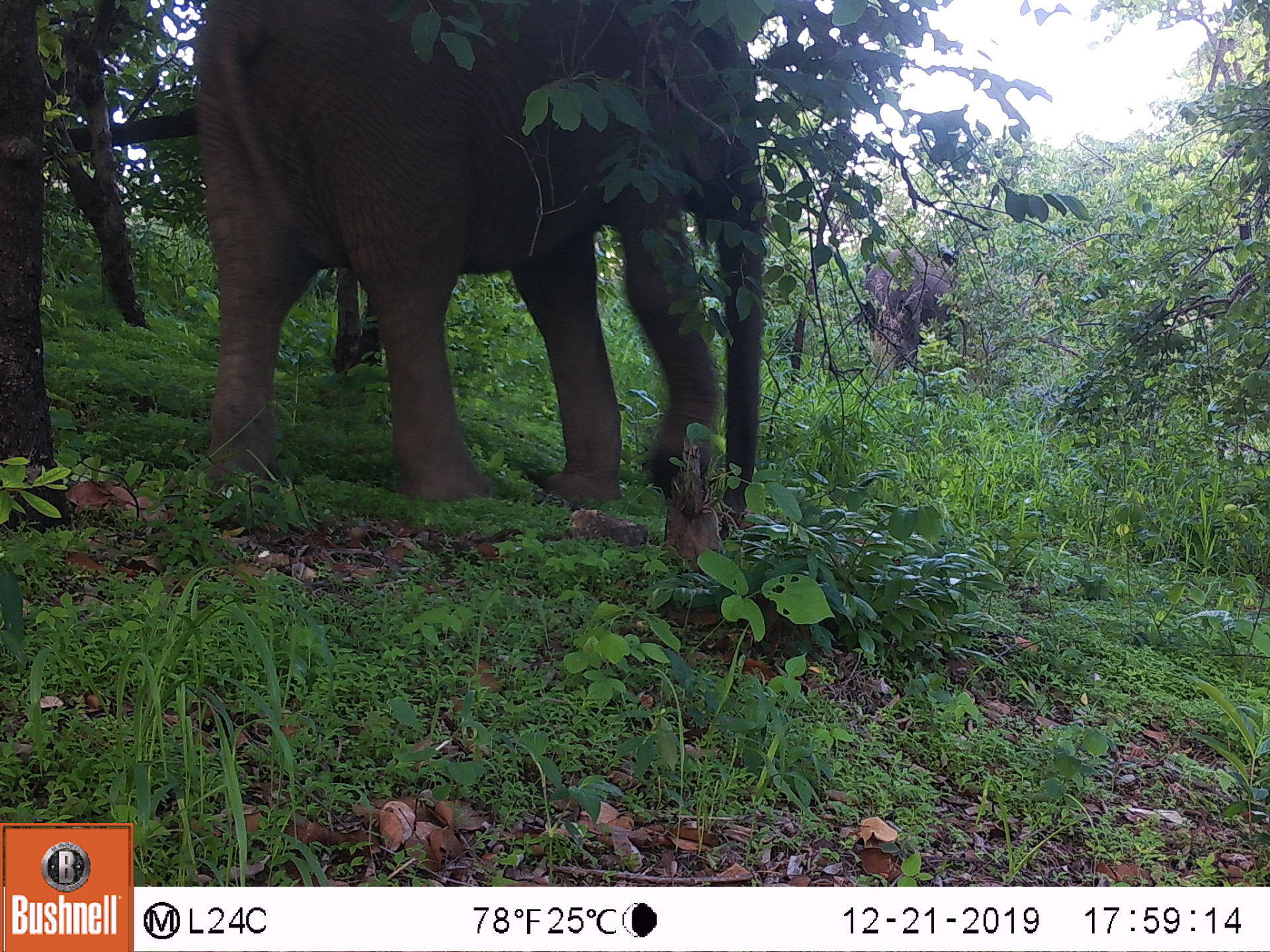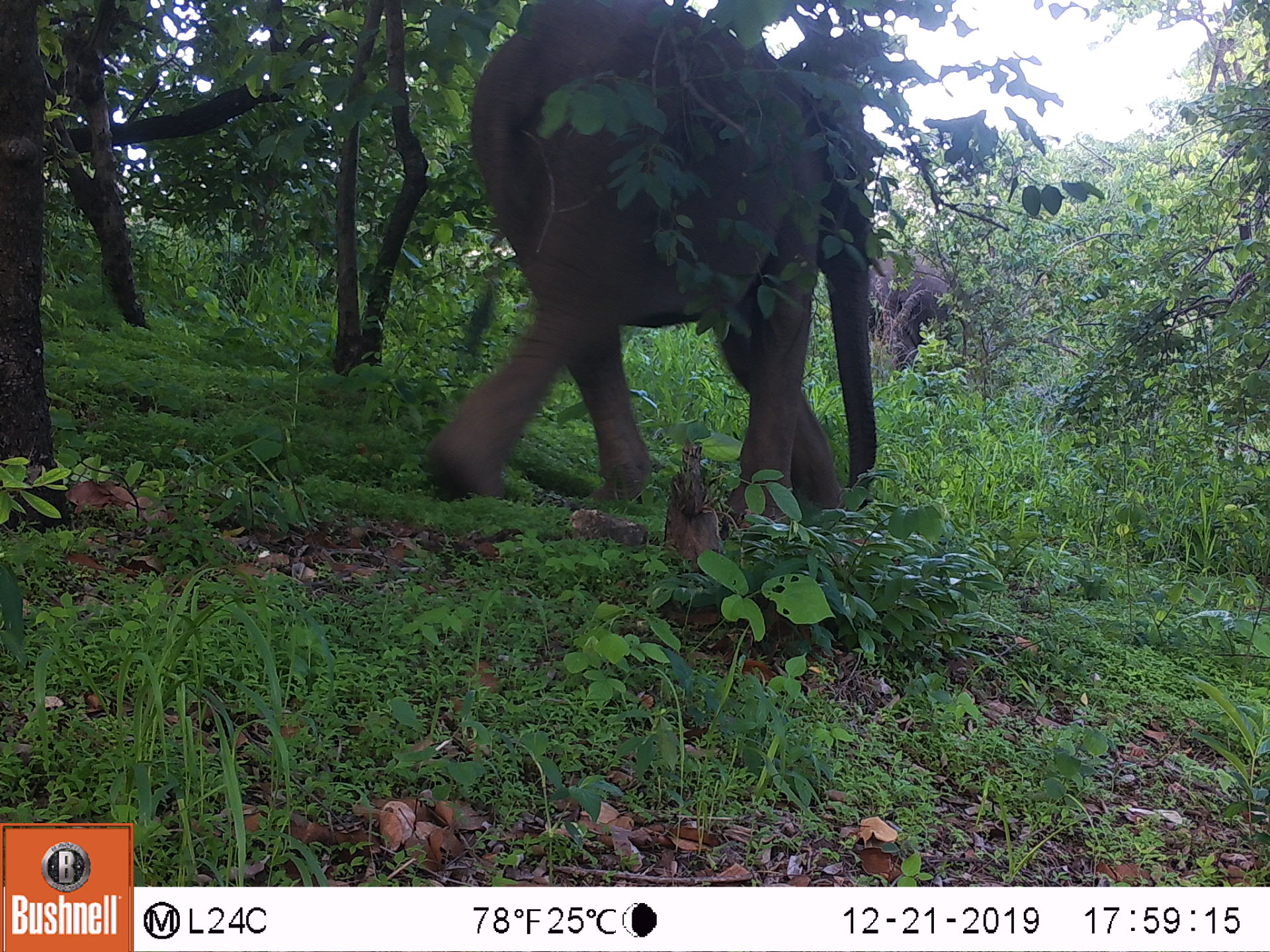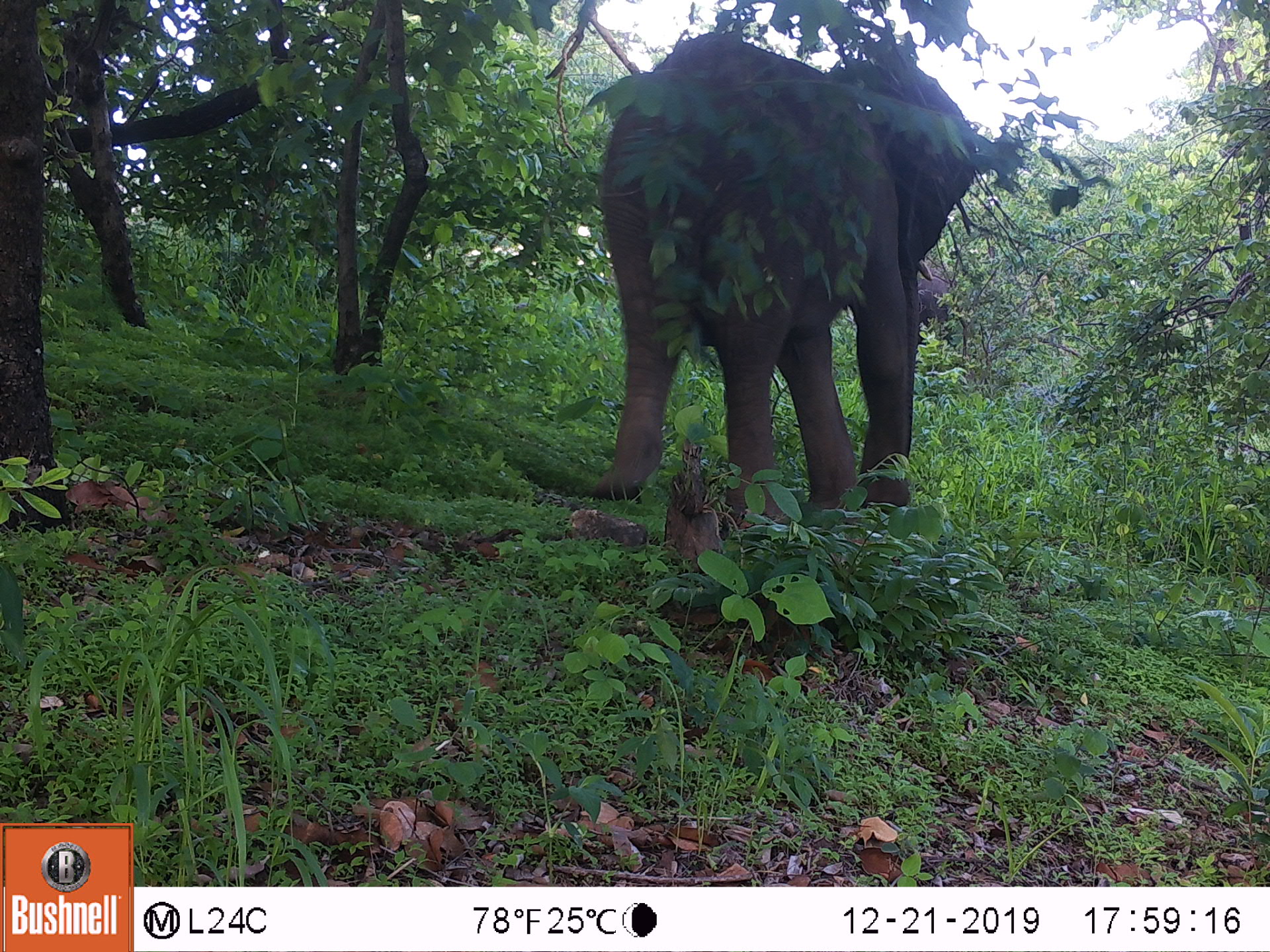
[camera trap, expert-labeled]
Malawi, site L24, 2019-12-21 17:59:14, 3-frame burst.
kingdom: Animalia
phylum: Chordata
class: Mammalia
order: Proboscidea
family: Elephantidae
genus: Loxodonta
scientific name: Loxodonta africana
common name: african savanna elephant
African savanna elephant (Loxodonta africana), count 2.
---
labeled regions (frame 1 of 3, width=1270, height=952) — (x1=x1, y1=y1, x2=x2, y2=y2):
african savanna elephant: (x1=190, y1=3, x2=771, y2=507); (x1=858, y1=244, x2=964, y2=394)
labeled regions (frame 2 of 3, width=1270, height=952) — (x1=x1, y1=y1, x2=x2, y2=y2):
african savanna elephant: (x1=425, y1=0, x2=877, y2=520); (x1=872, y1=226, x2=963, y2=394)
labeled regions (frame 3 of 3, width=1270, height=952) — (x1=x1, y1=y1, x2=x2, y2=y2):
african savanna elephant: (x1=595, y1=33, x2=978, y2=515)